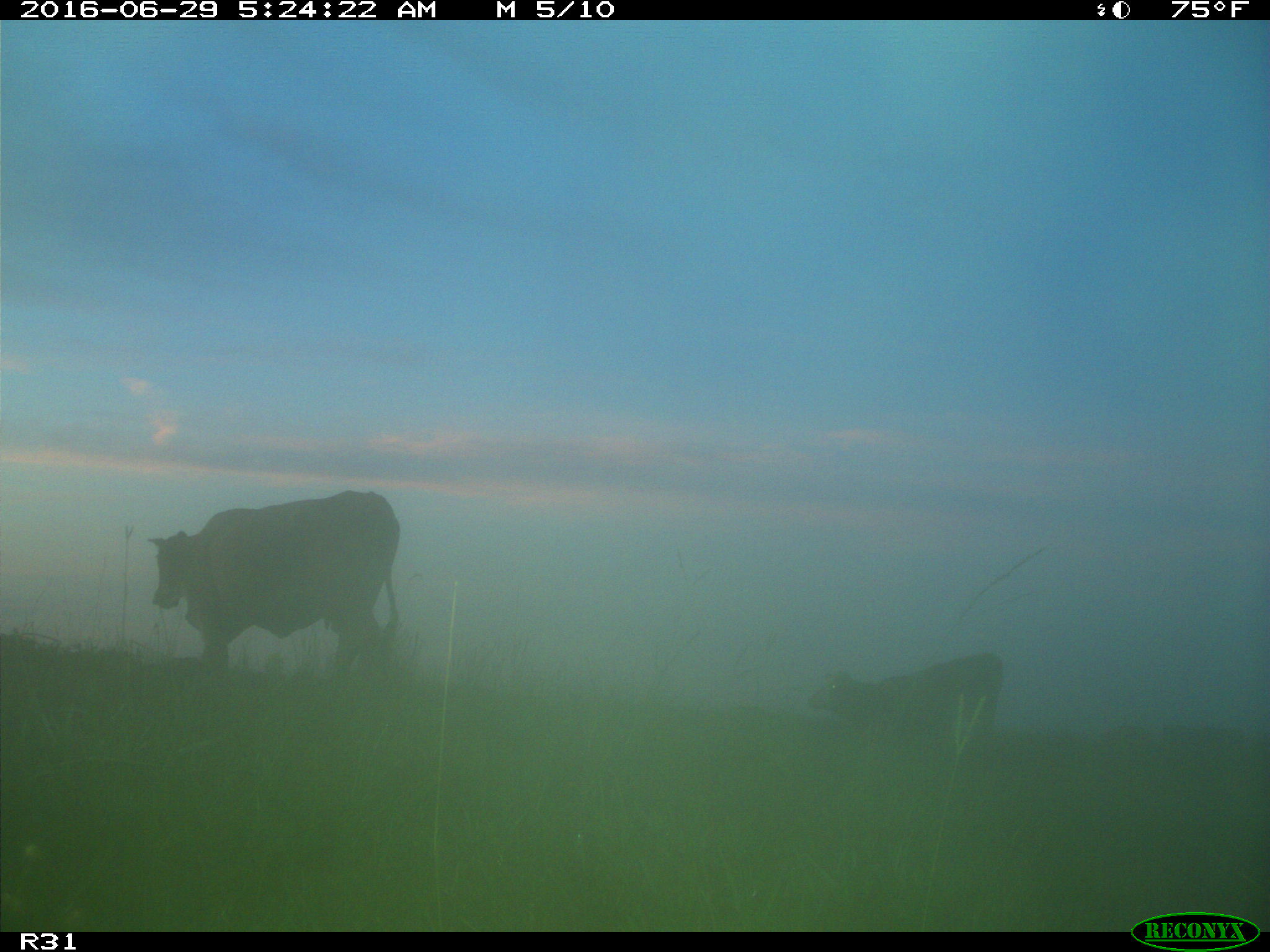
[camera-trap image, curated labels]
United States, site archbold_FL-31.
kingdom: Animalia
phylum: Chordata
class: Mammalia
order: Artiodactyla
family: Bovidae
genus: Bos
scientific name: Bos taurus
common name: domestic cow